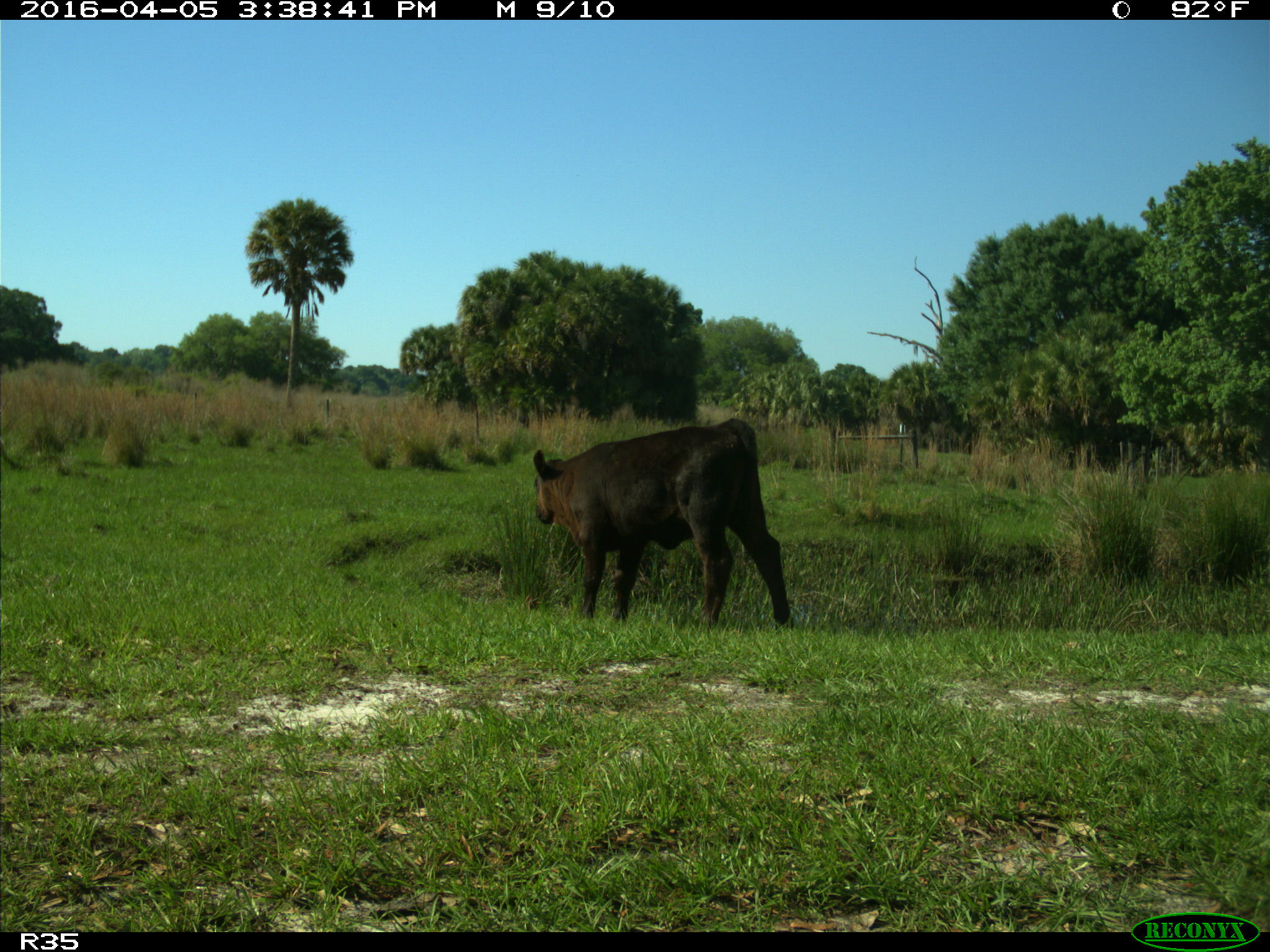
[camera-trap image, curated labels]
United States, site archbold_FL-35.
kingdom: Animalia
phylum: Chordata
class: Mammalia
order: Artiodactyla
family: Bovidae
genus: Bos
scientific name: Bos taurus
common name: domestic cow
Bos taurus (domestic cow).